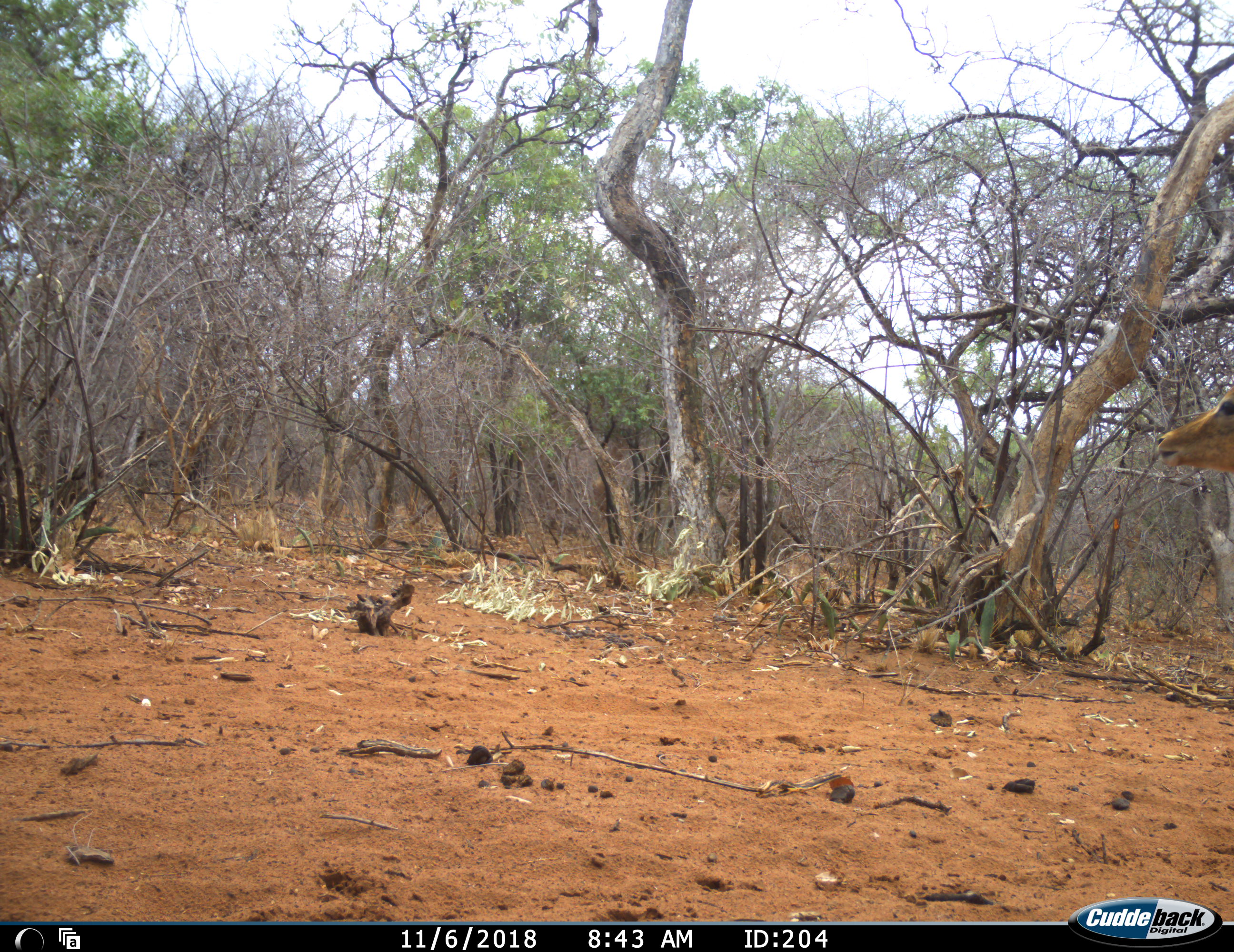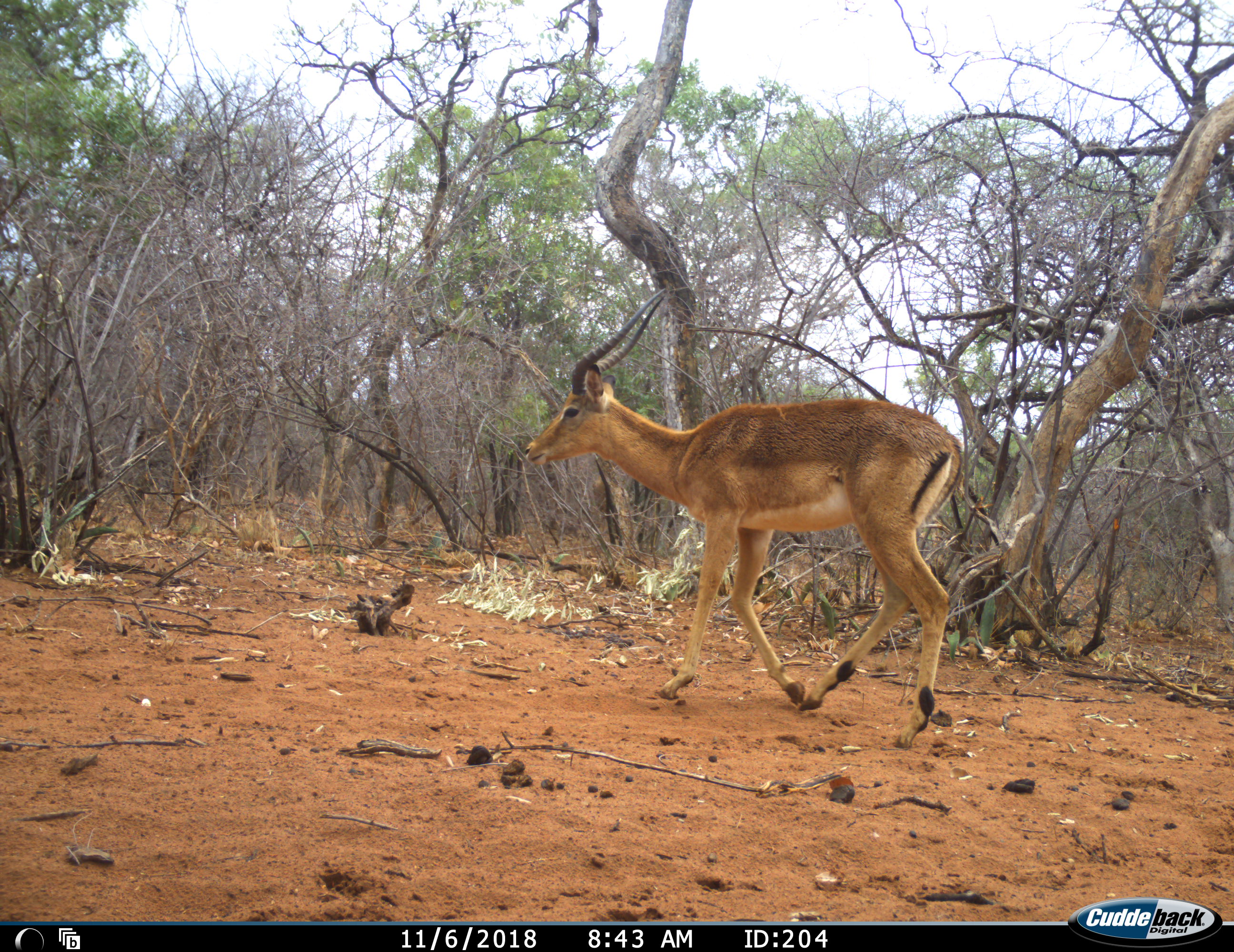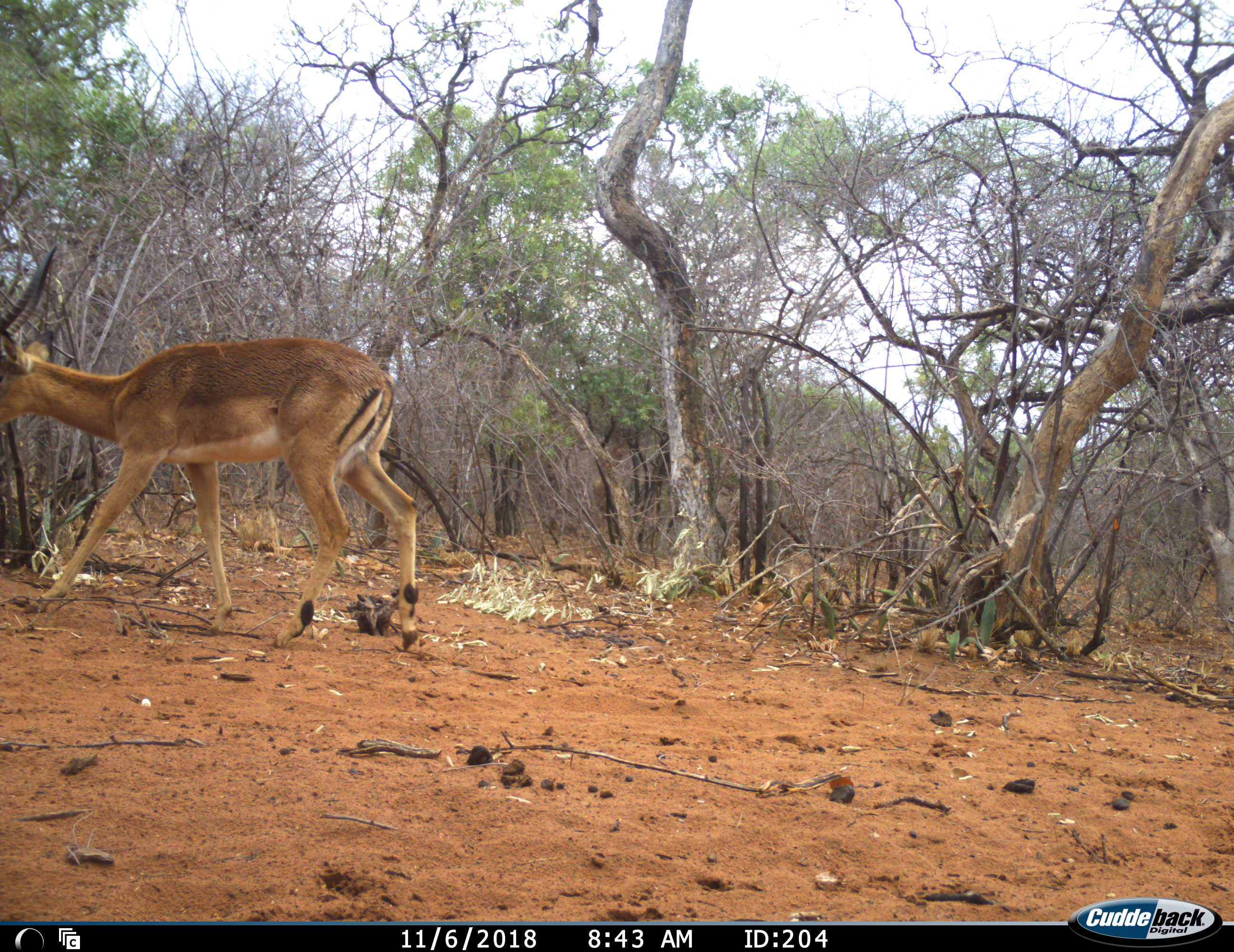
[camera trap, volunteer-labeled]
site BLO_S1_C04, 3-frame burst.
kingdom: Animalia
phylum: Chordata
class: Mammalia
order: Artiodactyla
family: Bovidae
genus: Aepyceros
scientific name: Aepyceros melampus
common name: impala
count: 1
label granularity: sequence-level